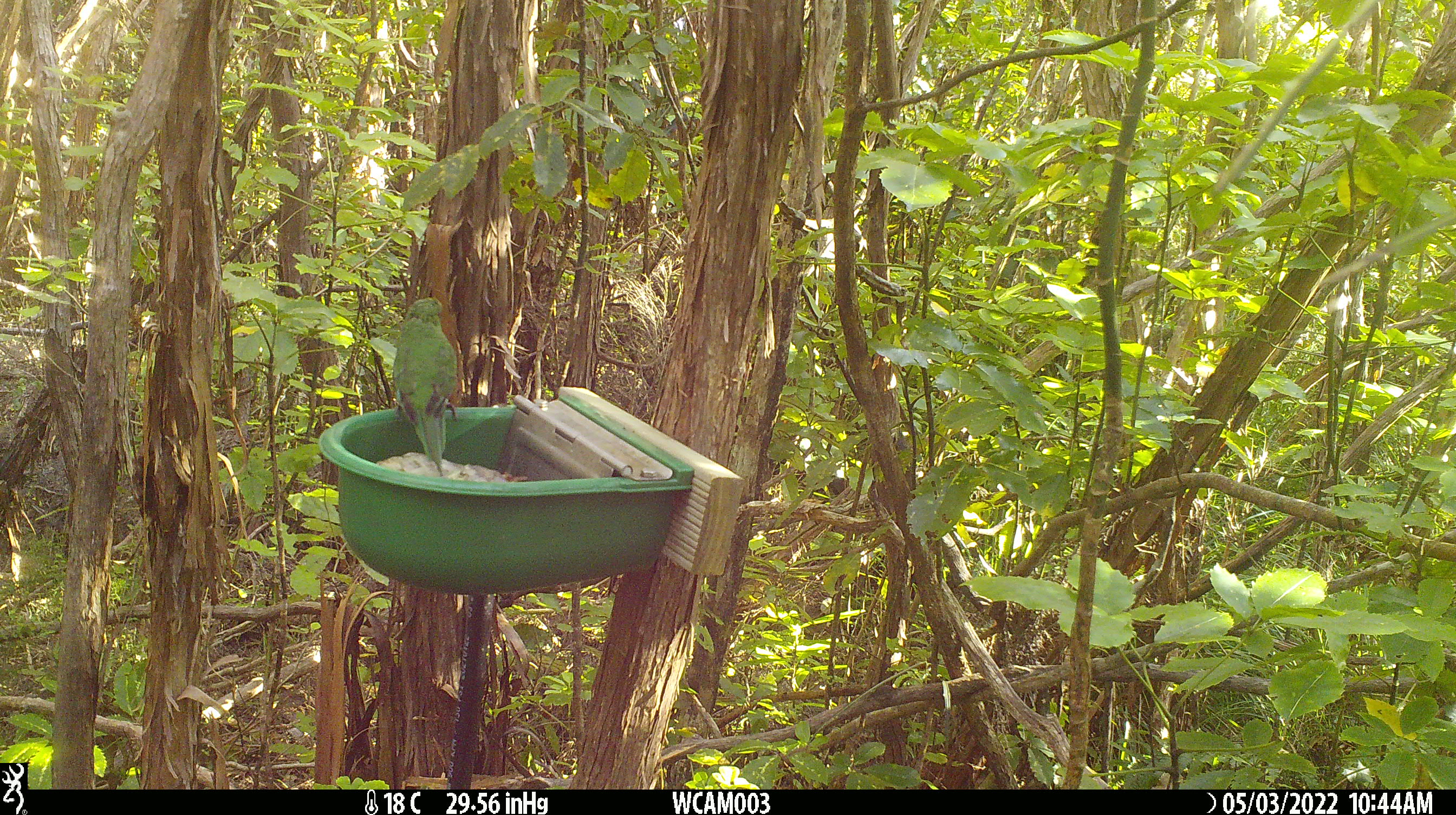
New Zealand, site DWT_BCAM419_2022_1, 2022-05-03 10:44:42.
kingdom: Animalia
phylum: Chordata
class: Aves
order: Psittaciformes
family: Psittaculidae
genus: Cyanoramphus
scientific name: Cyanoramphus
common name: parakeet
Parakeet (Cyanoramphus).